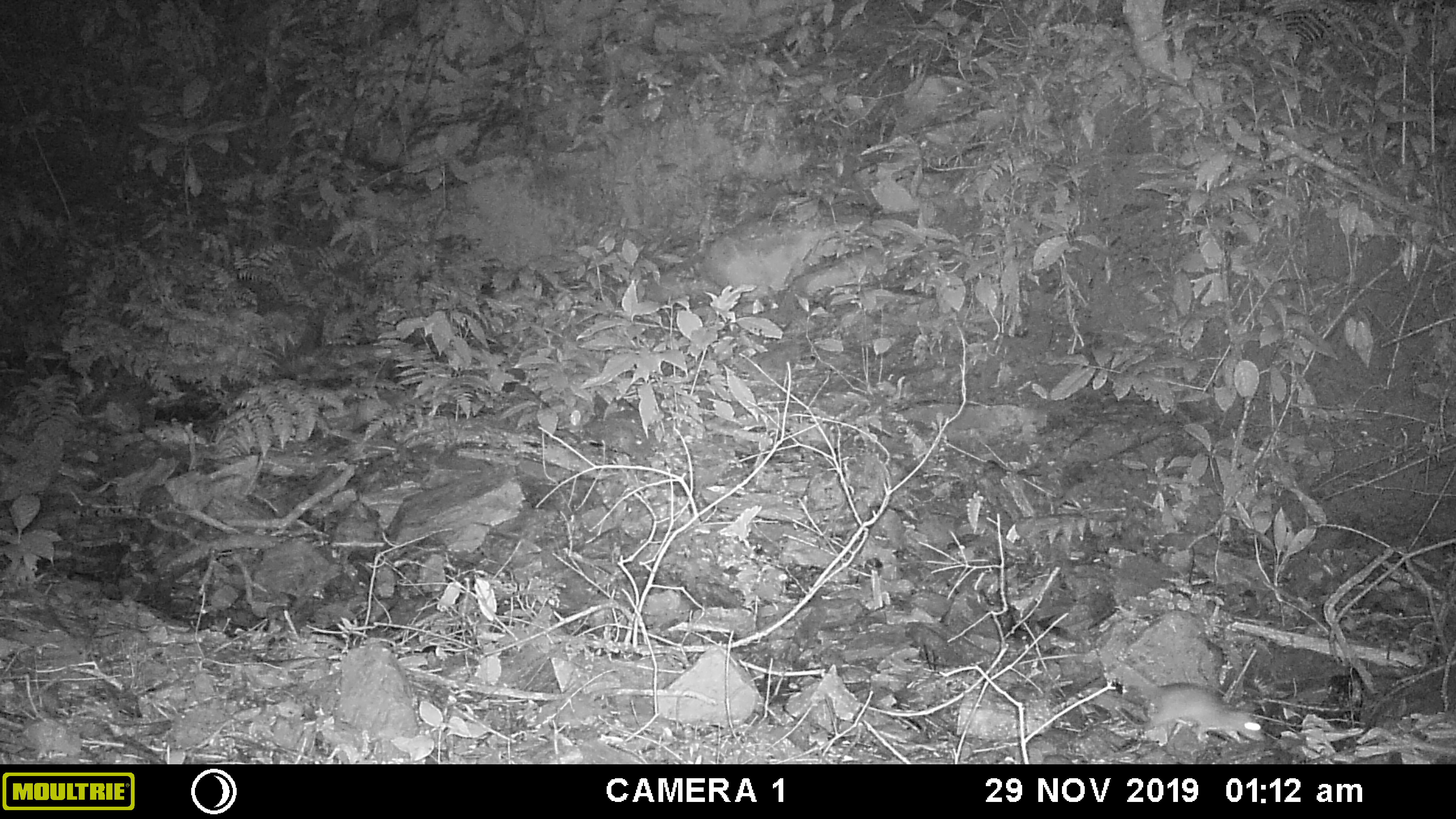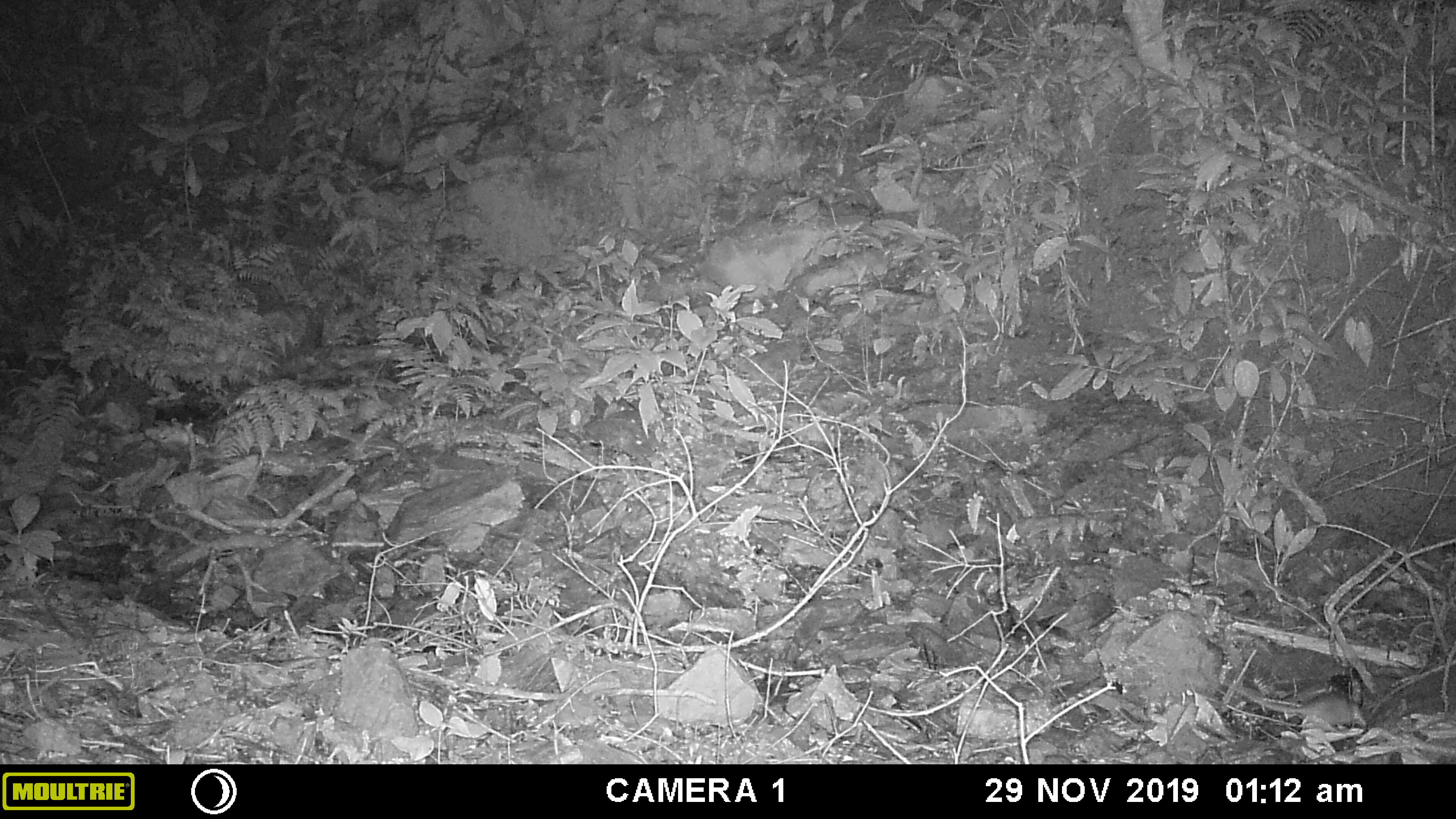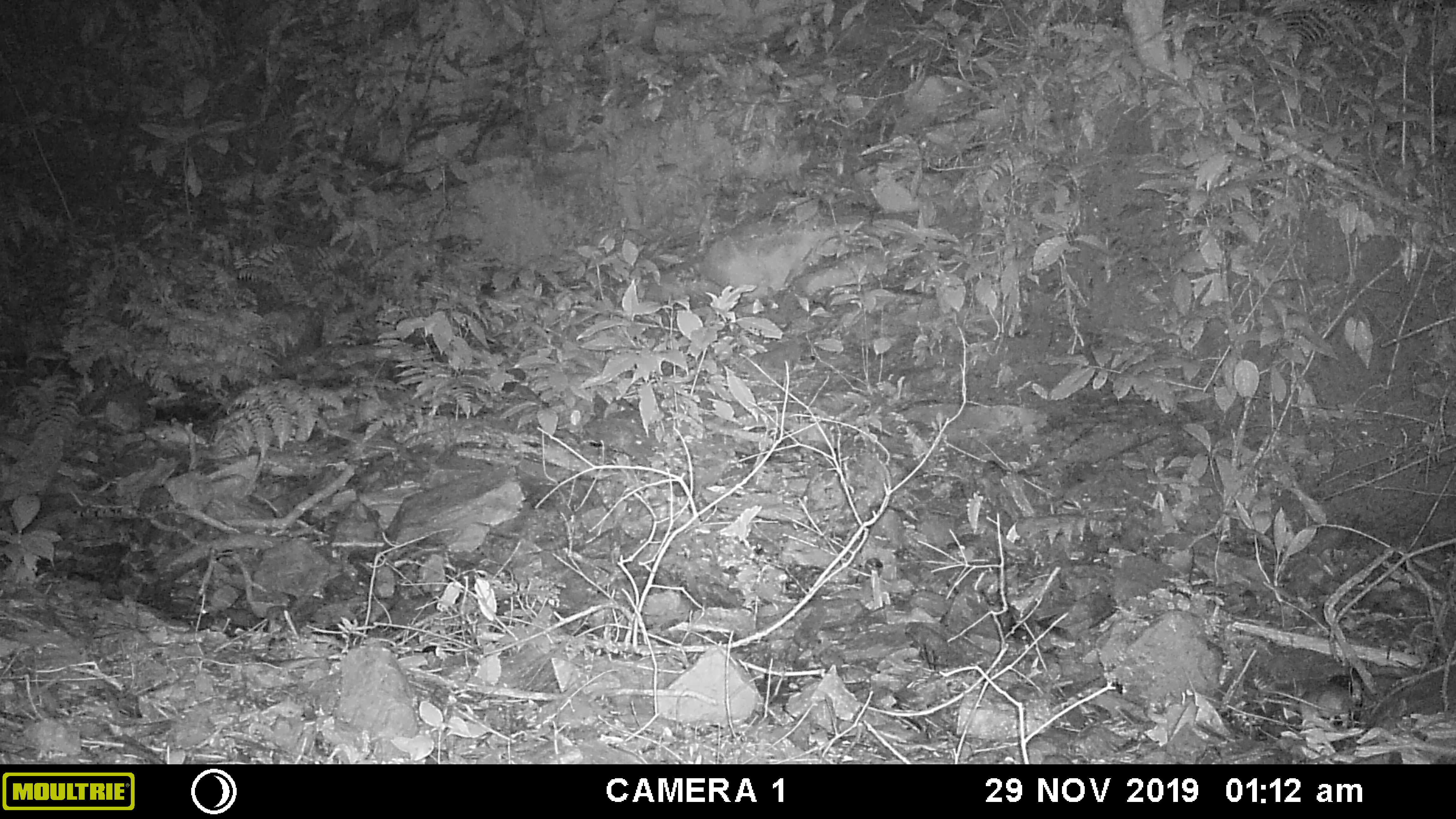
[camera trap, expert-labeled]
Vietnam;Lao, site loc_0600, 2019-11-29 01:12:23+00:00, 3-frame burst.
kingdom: Animalia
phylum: Chordata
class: Mammalia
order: Rodentia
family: Muridae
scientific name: Muridae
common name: old-world mice and rats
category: unidentified murid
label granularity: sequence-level